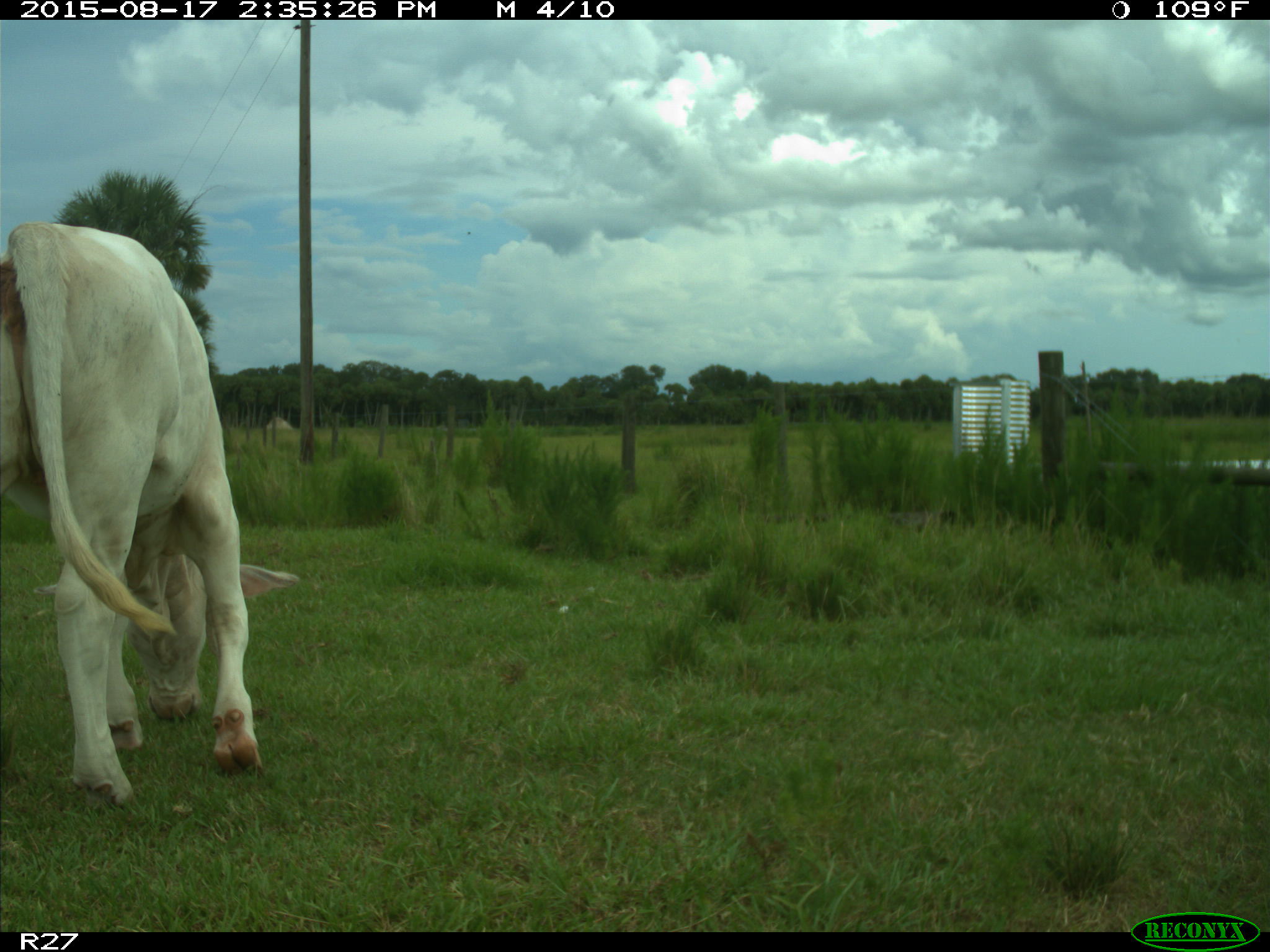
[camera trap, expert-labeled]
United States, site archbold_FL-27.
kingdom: Animalia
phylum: Chordata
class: Mammalia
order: Artiodactyla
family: Bovidae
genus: Bos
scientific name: Bos taurus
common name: domestic cow